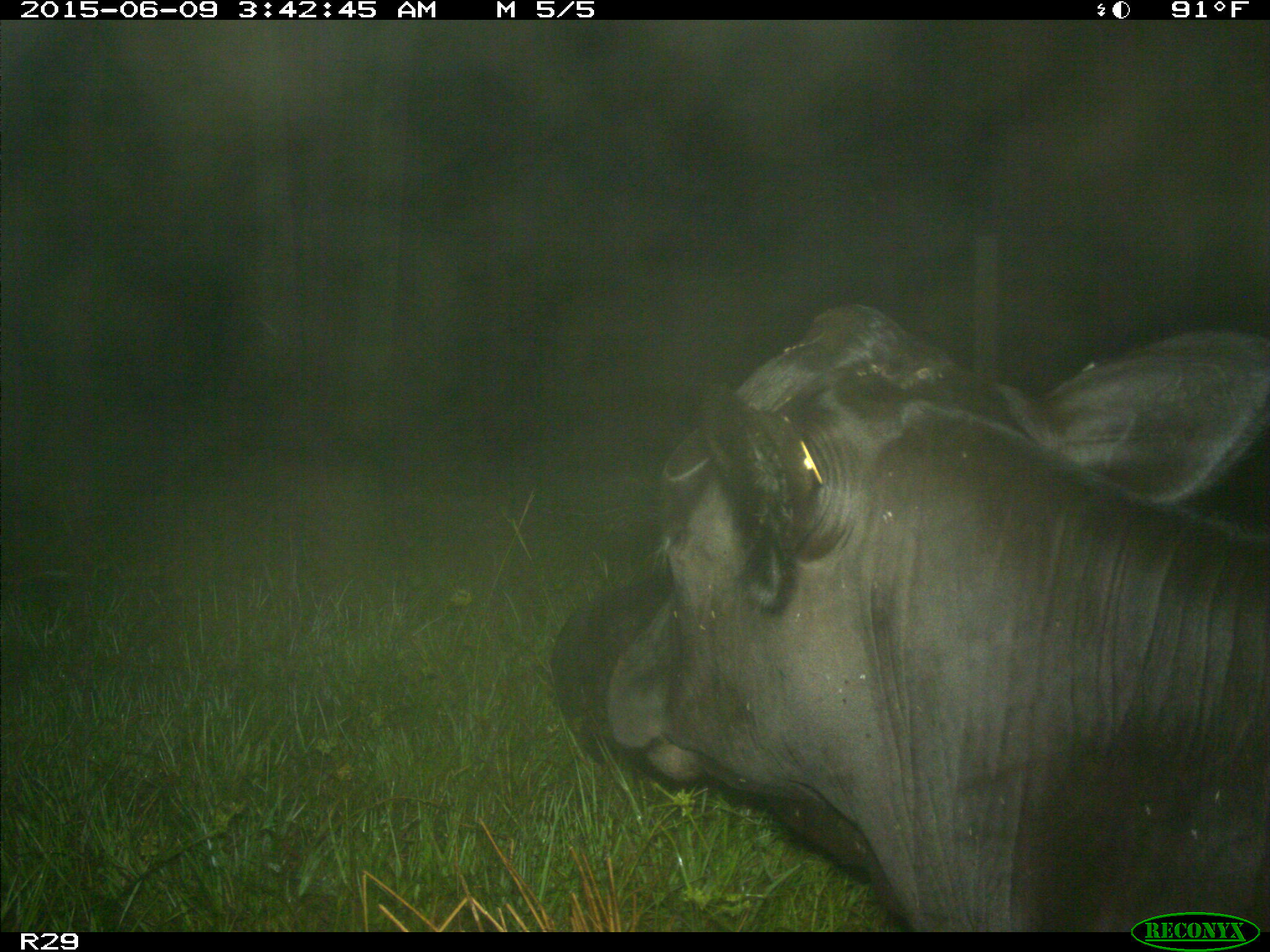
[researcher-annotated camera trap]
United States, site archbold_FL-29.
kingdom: Animalia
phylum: Chordata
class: Mammalia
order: Artiodactyla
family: Bovidae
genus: Bos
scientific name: Bos taurus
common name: domestic cow